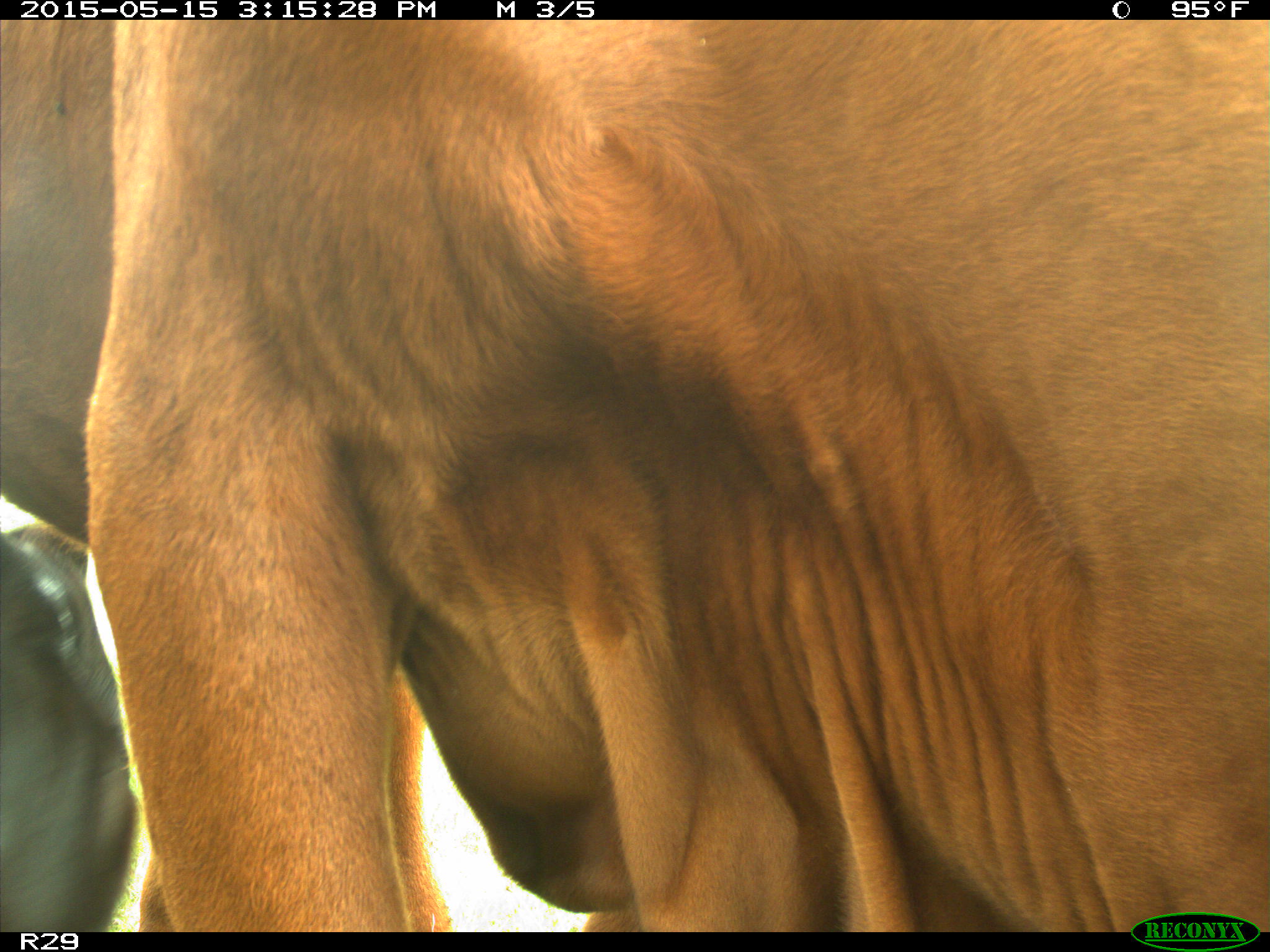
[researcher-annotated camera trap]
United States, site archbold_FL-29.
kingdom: Animalia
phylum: Chordata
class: Mammalia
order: Artiodactyla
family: Bovidae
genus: Bos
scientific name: Bos taurus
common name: domestic cow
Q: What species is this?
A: Bos taurus (domestic cow).